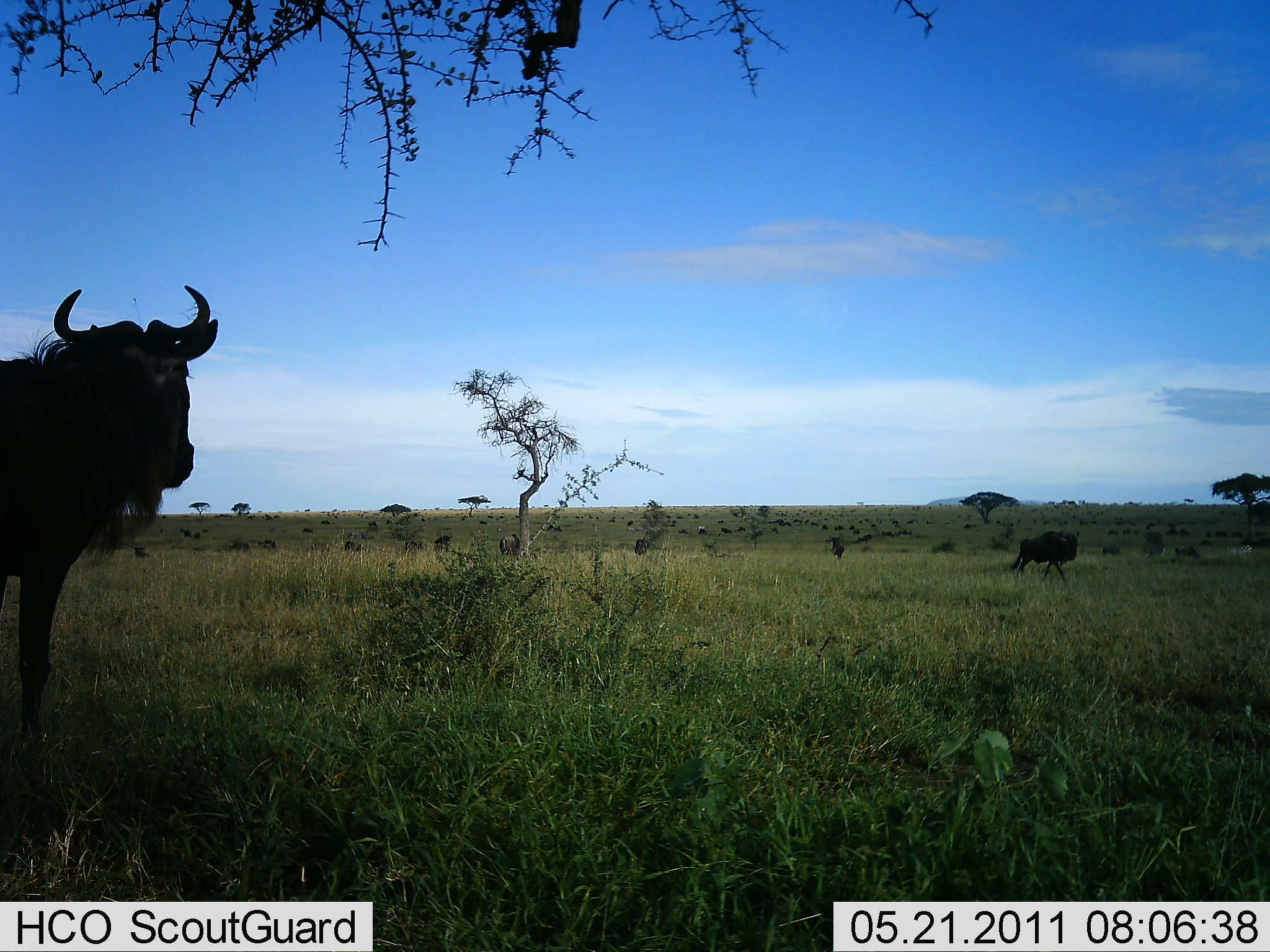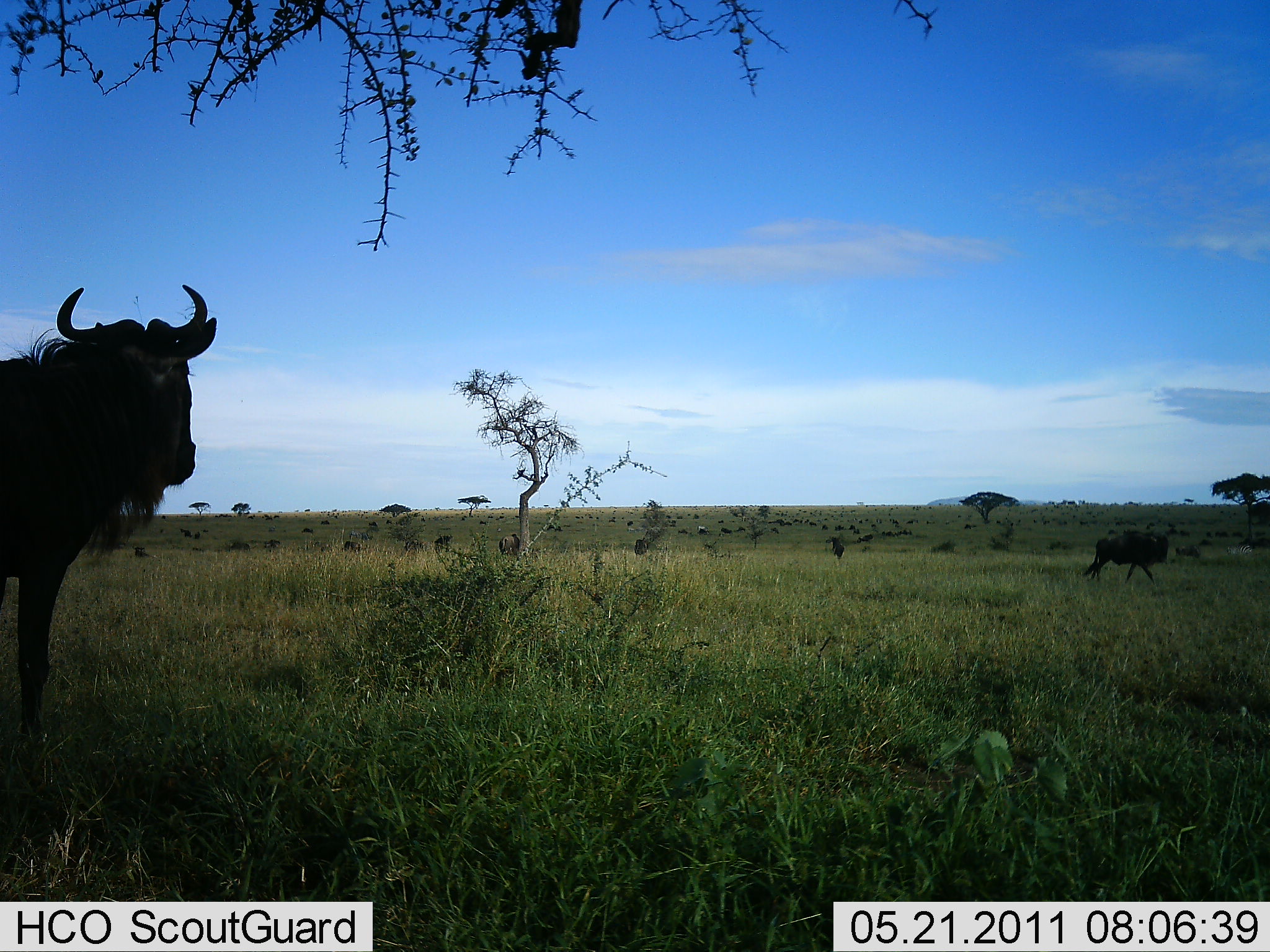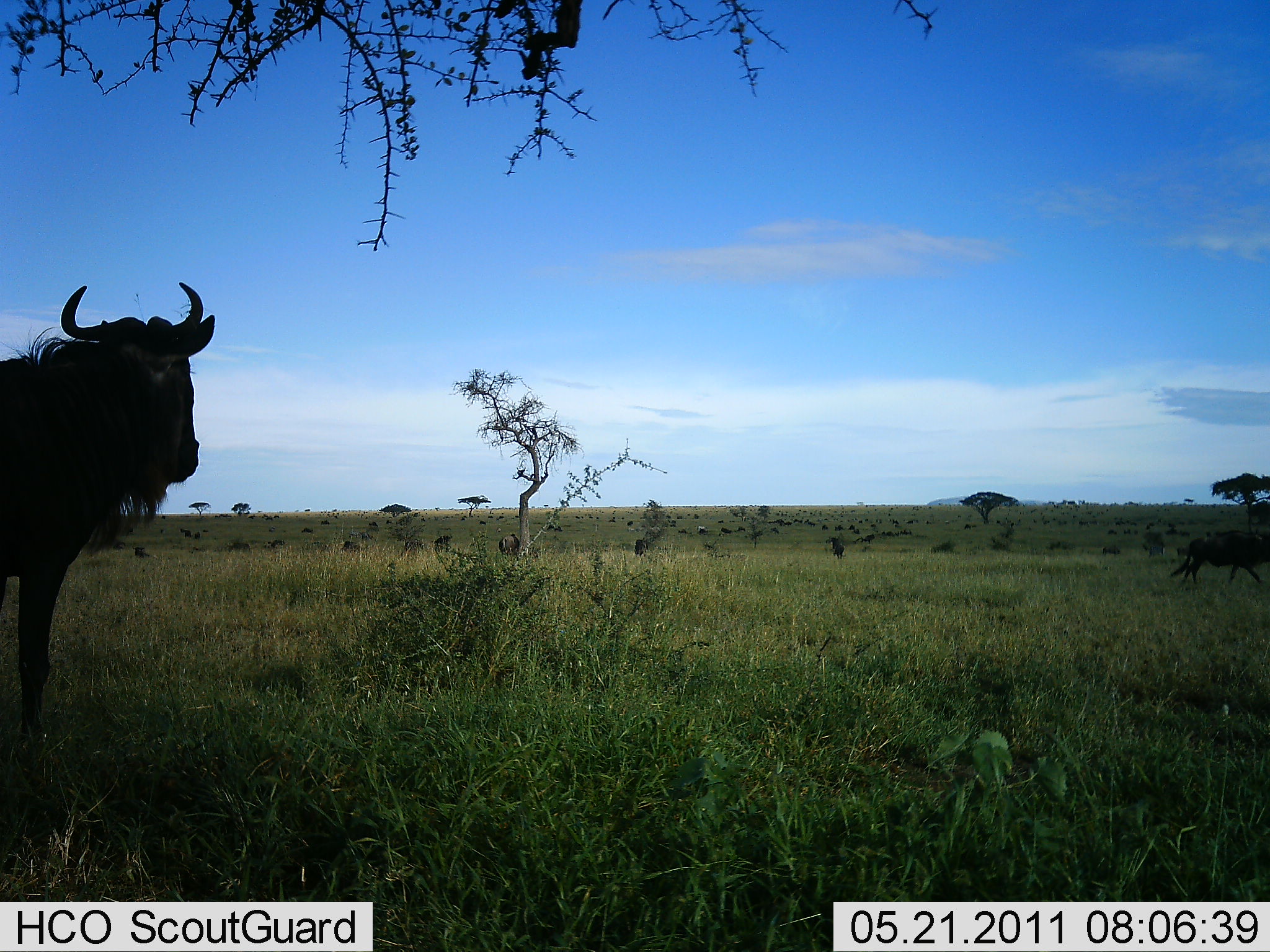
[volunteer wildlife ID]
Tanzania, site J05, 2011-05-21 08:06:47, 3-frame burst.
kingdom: Animalia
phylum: Chordata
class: Mammalia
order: Artiodactyla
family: Bovidae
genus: Connochaetes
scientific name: Connochaetes taurinus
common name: blue wildebeest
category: wildebeest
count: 2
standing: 90%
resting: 0%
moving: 80%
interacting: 0%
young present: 0%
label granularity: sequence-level